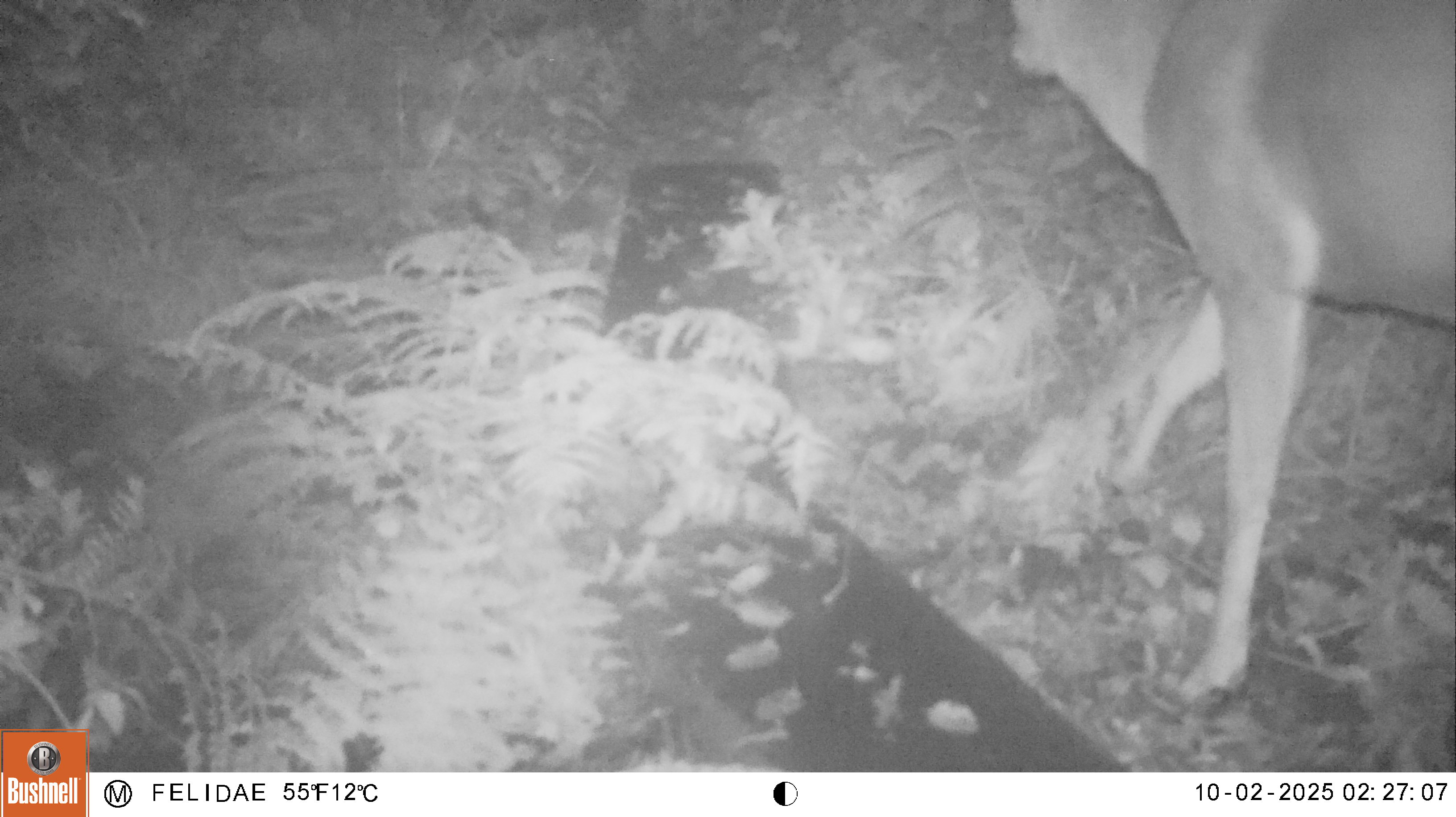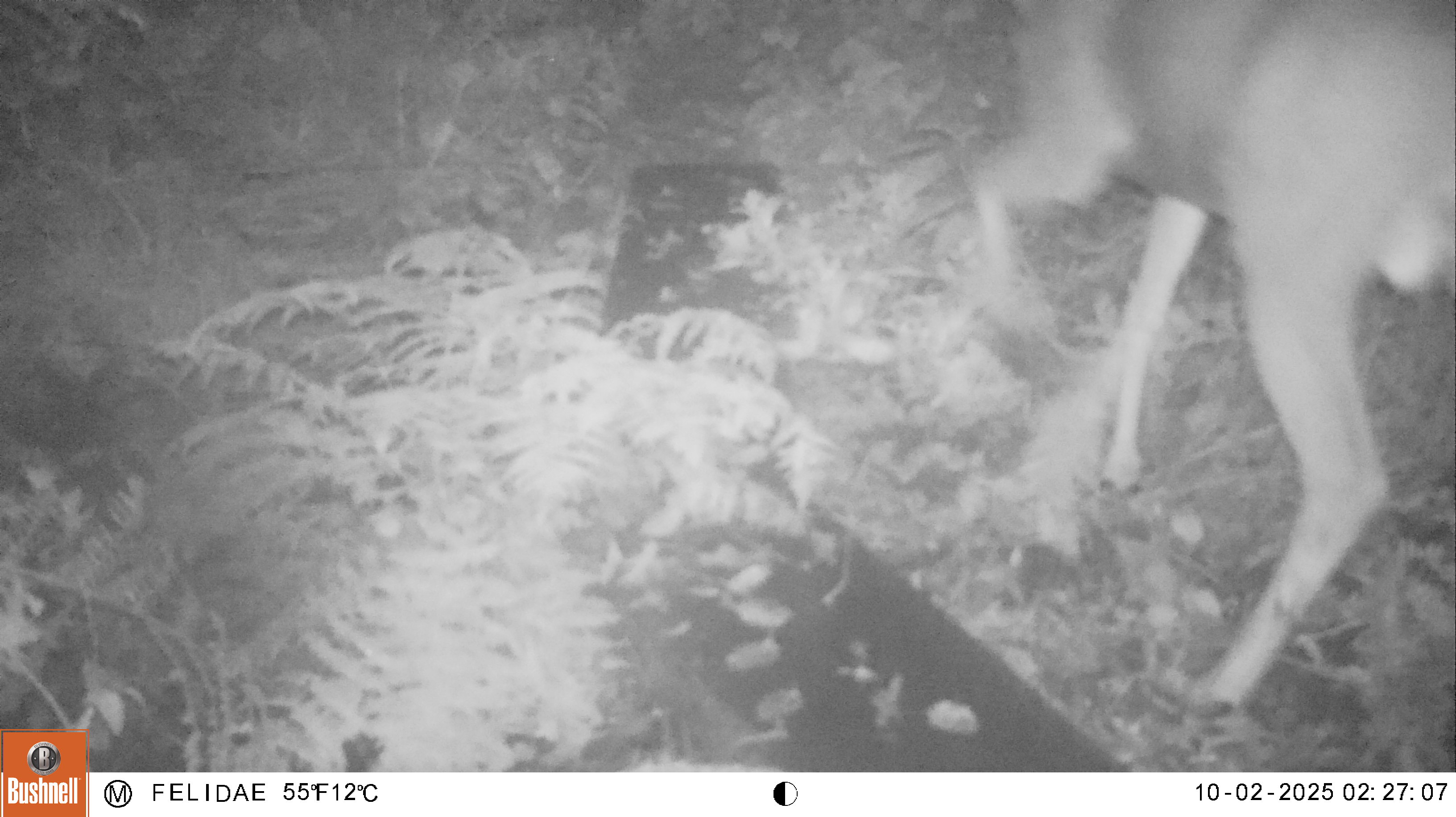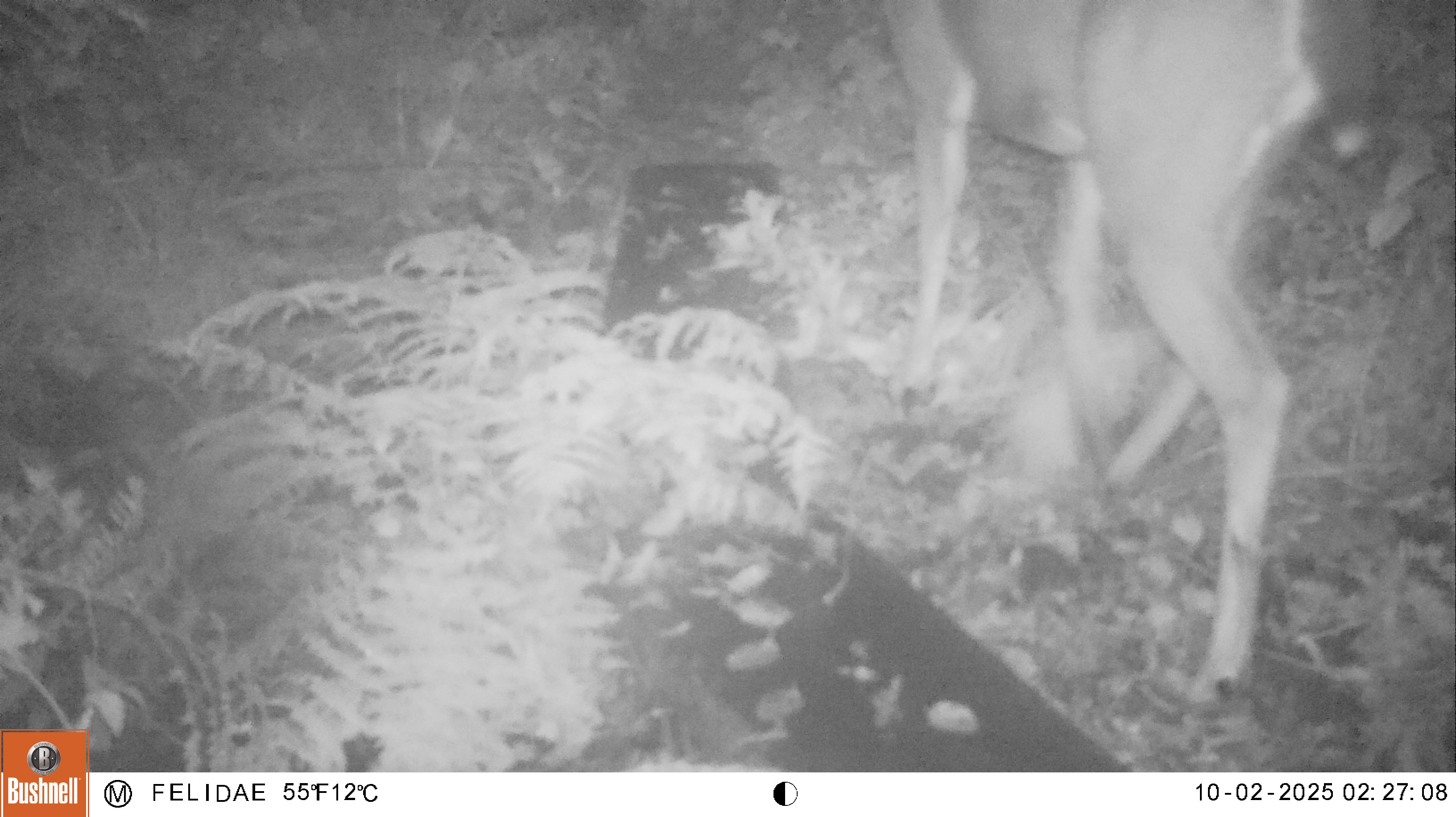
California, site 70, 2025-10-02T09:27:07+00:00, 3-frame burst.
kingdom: Animalia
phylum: Chordata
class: Mammalia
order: Artiodactyla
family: Cervidae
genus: Odocoileus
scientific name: Odocoileus hemionus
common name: mule deer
Mule deer (Odocoileus hemionus).